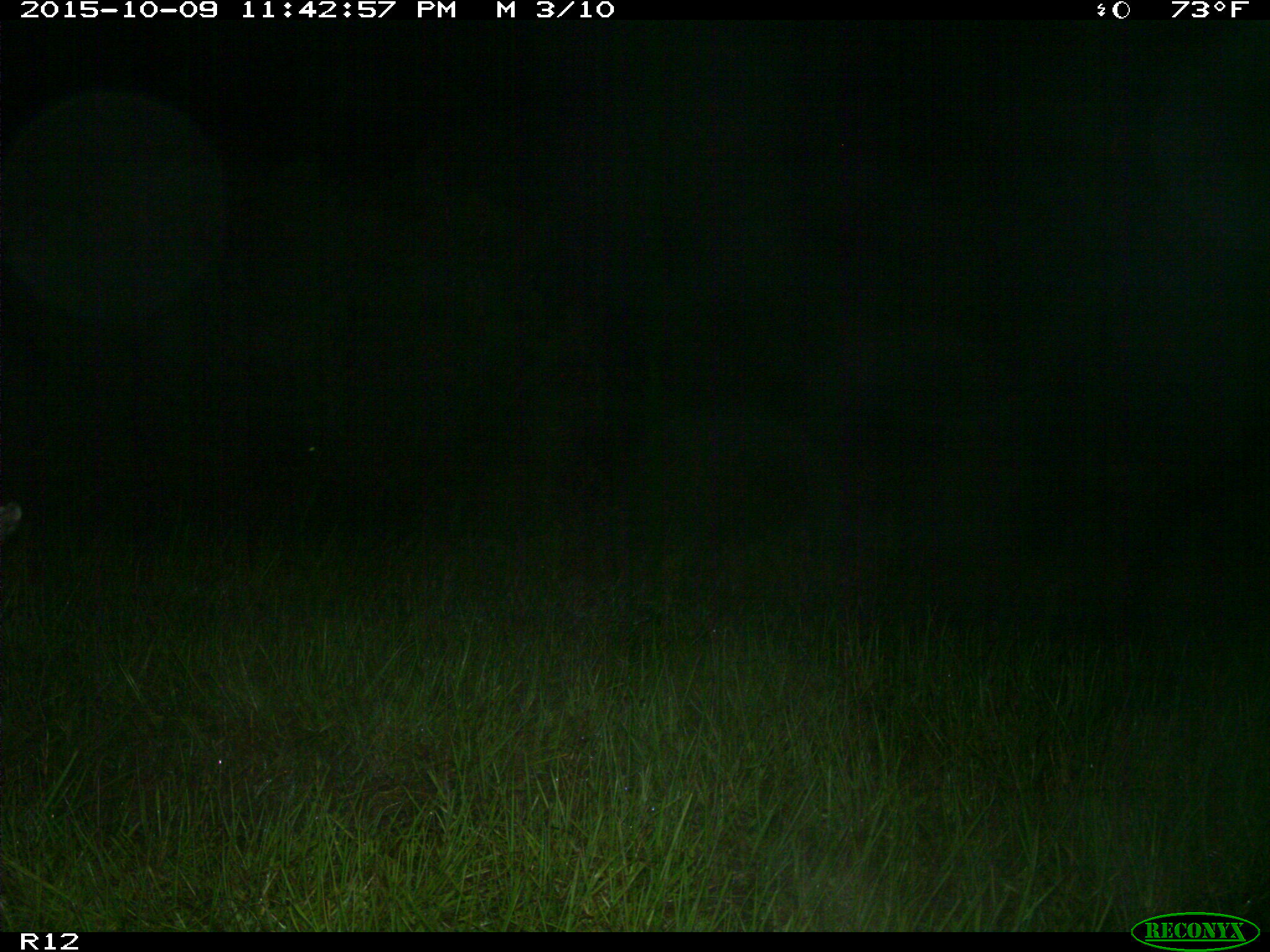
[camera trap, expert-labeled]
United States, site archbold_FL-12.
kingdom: Animalia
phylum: Chordata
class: Mammalia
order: Artiodactyla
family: Cervidae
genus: Odocoileus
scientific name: Odocoileus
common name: deer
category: unidentified deer